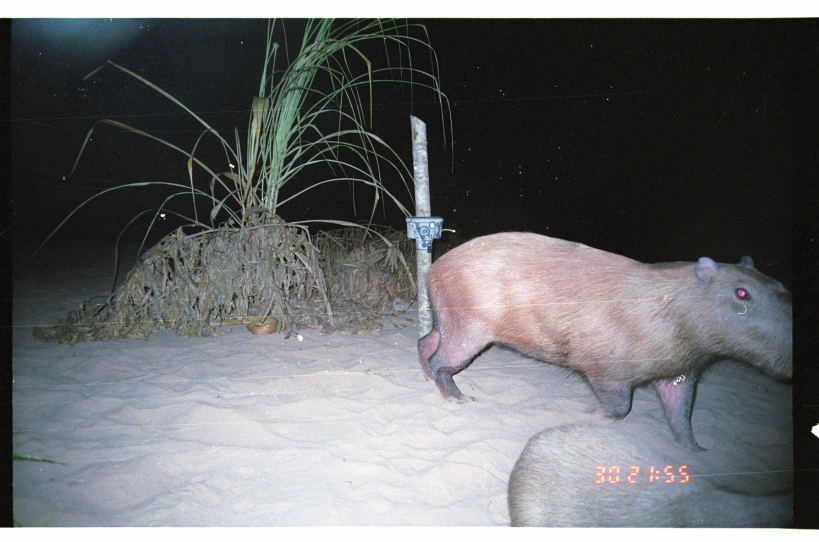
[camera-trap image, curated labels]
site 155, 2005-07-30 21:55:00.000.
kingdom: Animalia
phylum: Chordata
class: Mammalia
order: Rodentia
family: Caviidae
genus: Hydrochoerus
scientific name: Hydrochoerus hydrochaeris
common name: capybara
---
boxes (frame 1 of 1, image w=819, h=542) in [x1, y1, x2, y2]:
hydrochoerus hydrochaeris: [417, 231, 792, 452]; [507, 421, 792, 528]